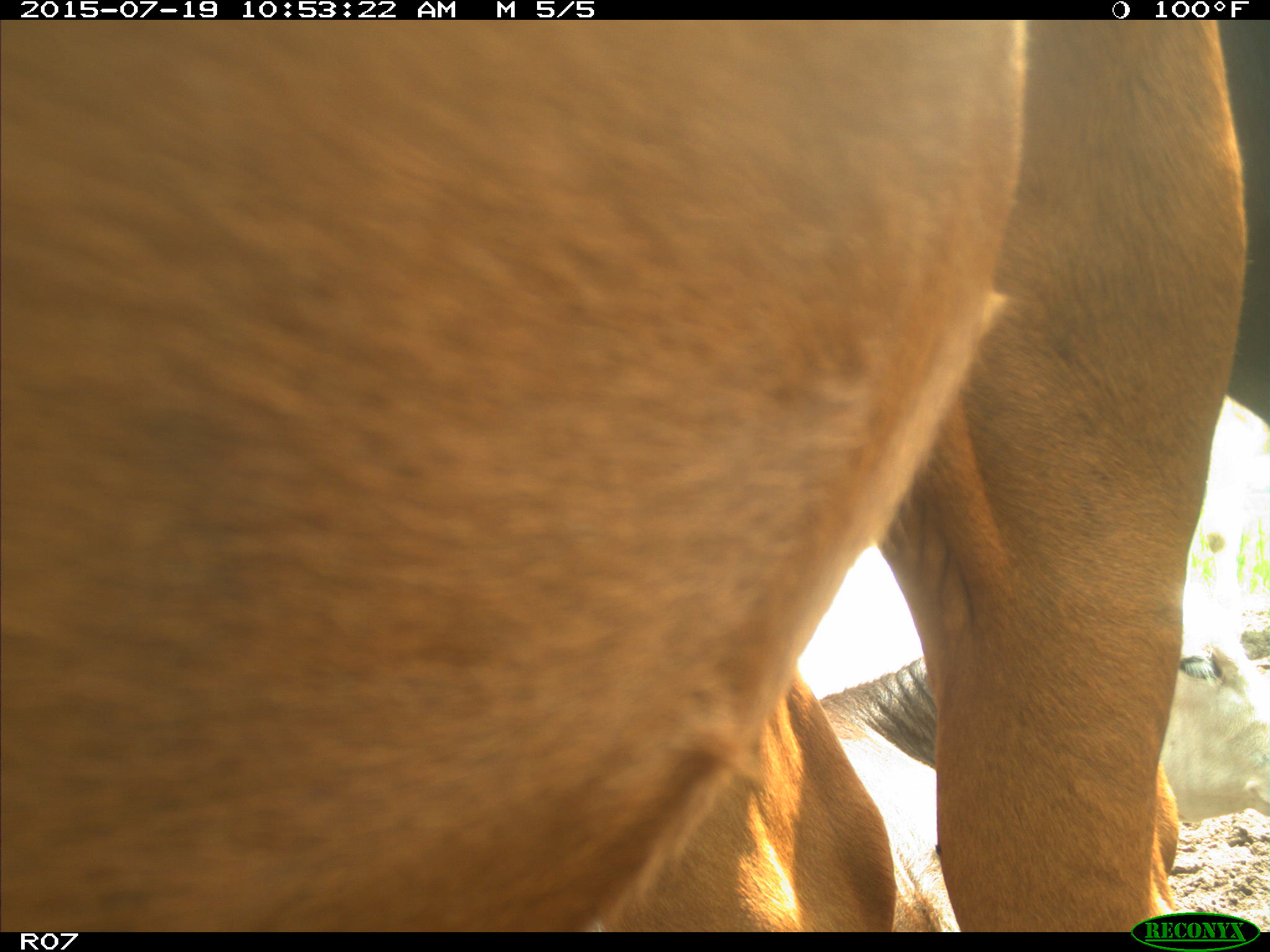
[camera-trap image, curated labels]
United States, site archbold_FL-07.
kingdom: Animalia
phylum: Chordata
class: Mammalia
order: Artiodactyla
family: Bovidae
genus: Bos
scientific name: Bos taurus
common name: domestic cow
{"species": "Bos taurus (domestic cow)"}